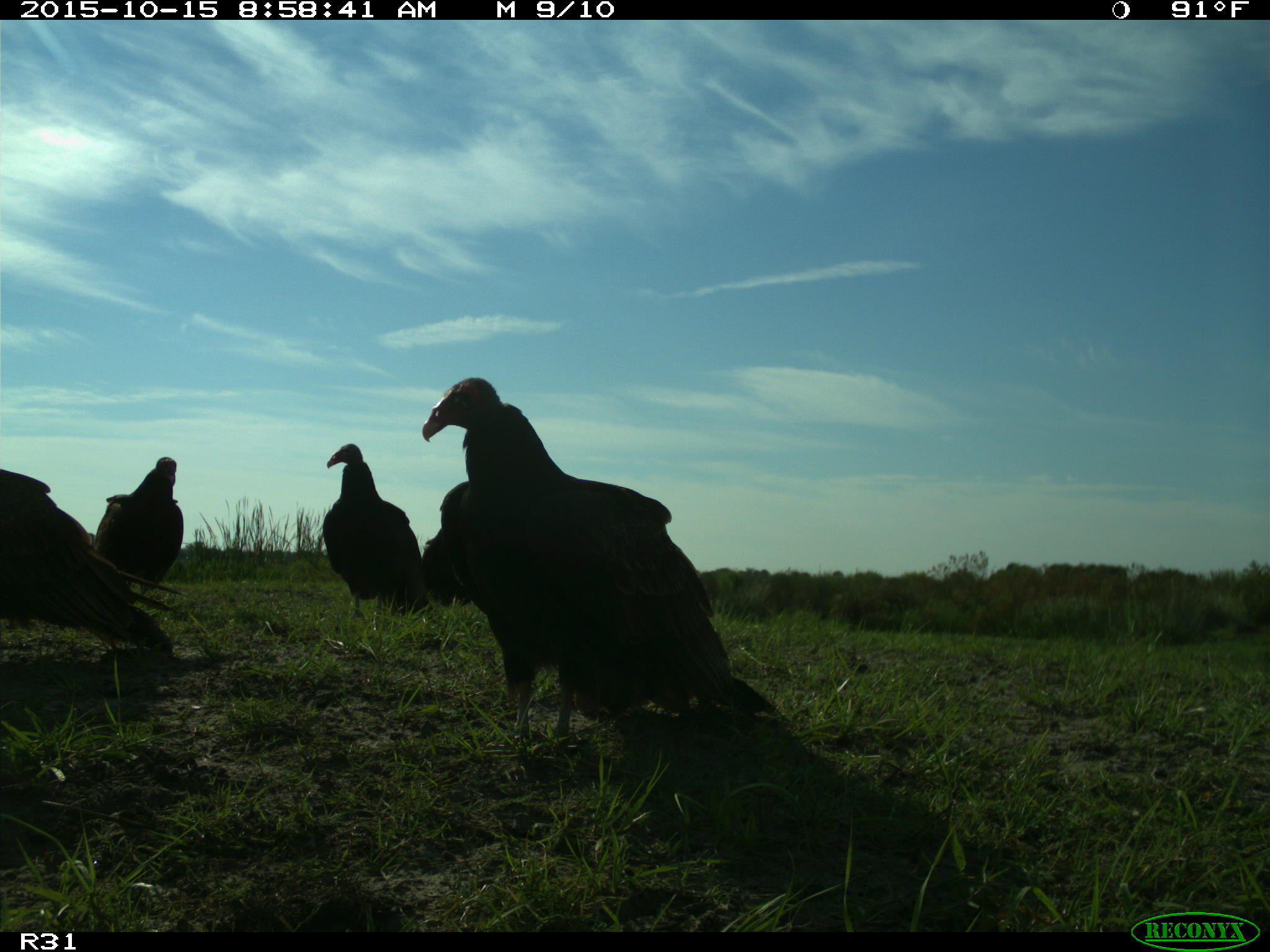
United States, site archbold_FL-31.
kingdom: Animalia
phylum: Chordata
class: Aves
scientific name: Aves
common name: birds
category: unidentified bird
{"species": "unidentified bird (birds) (Aves)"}